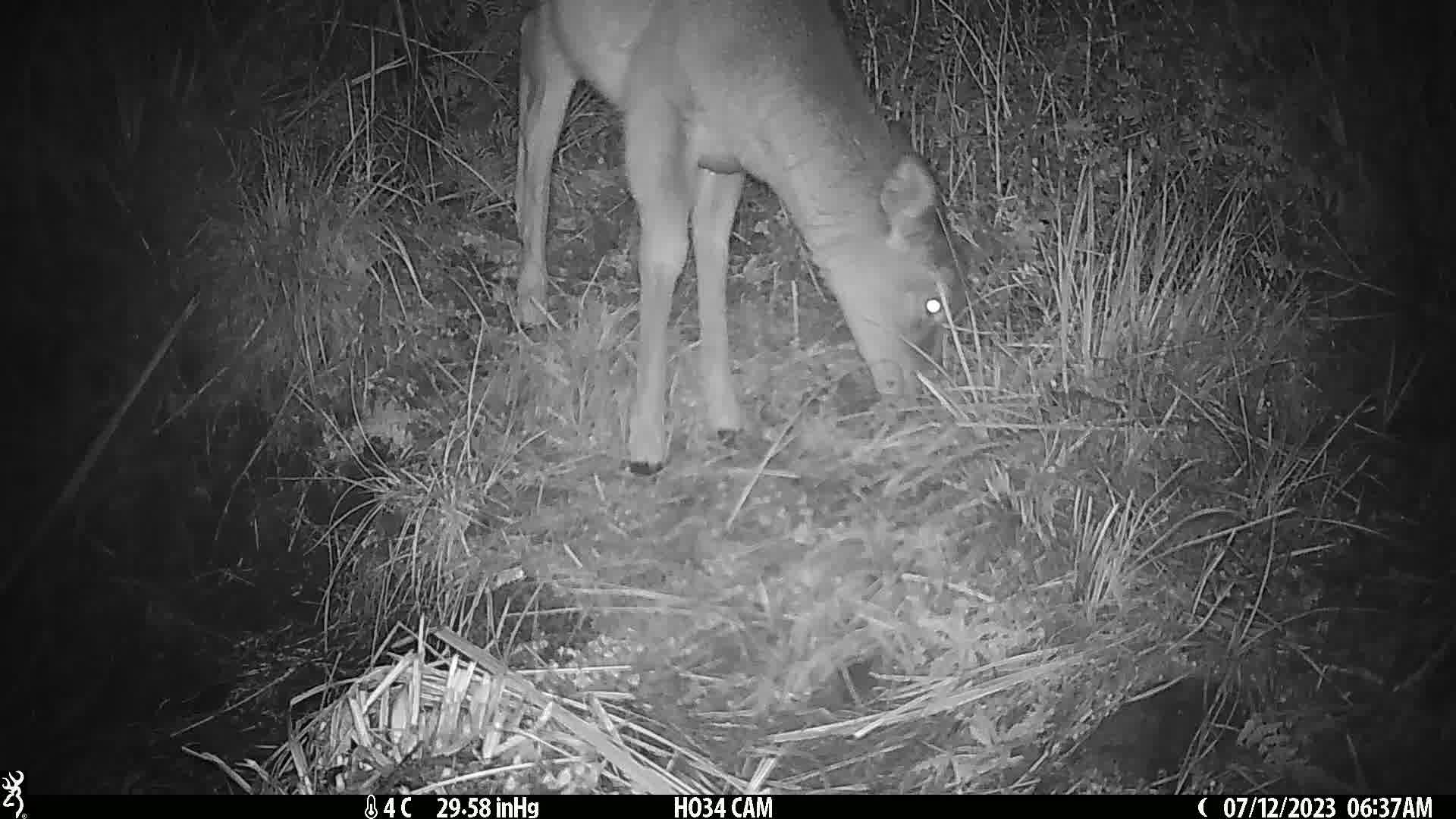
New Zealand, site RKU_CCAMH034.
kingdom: Animalia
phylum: Chordata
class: Mammalia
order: Artiodactyla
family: Cervidae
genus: Odocoileus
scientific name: Odocoileus virginianus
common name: white-tailed deer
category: white tailed deer